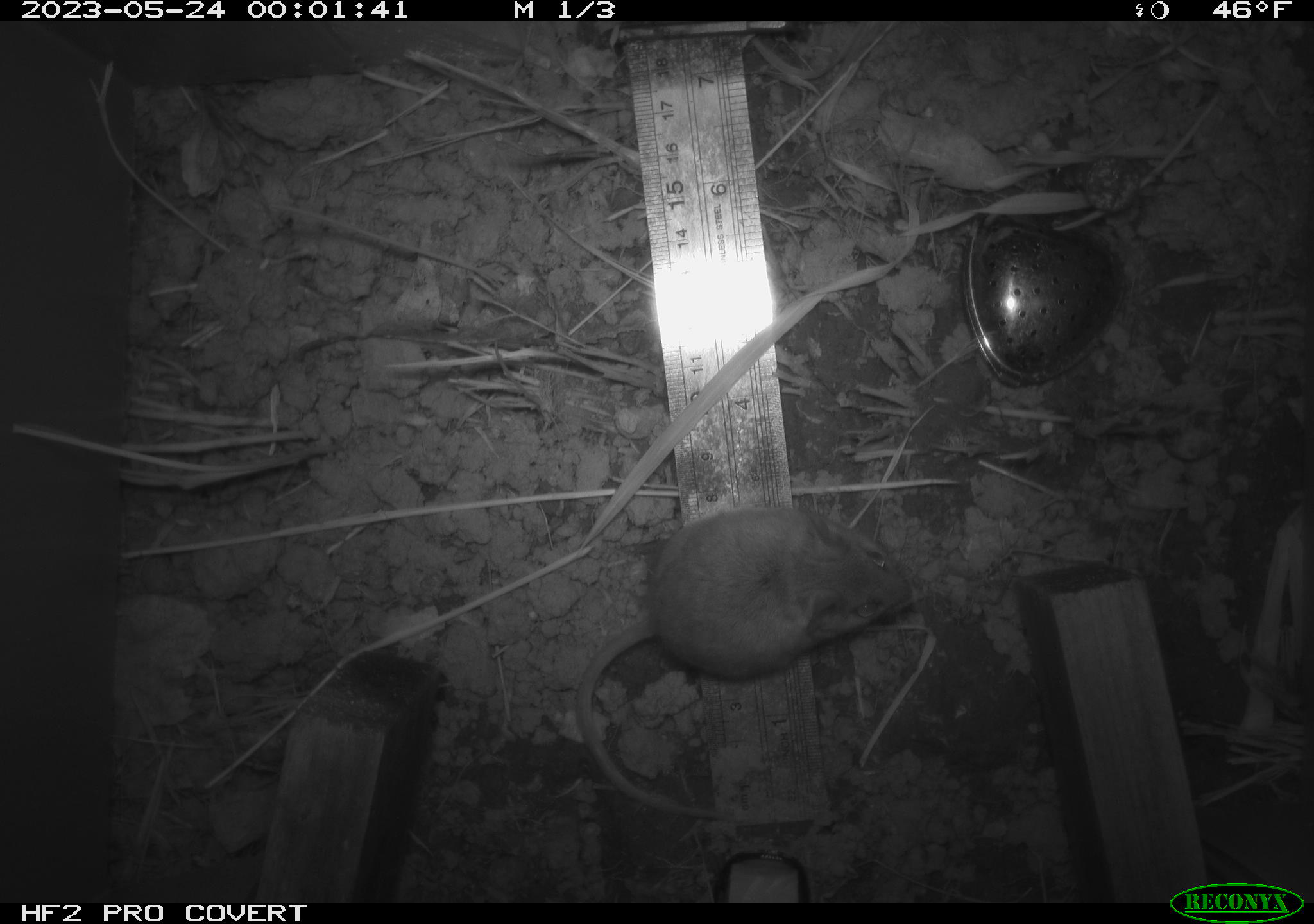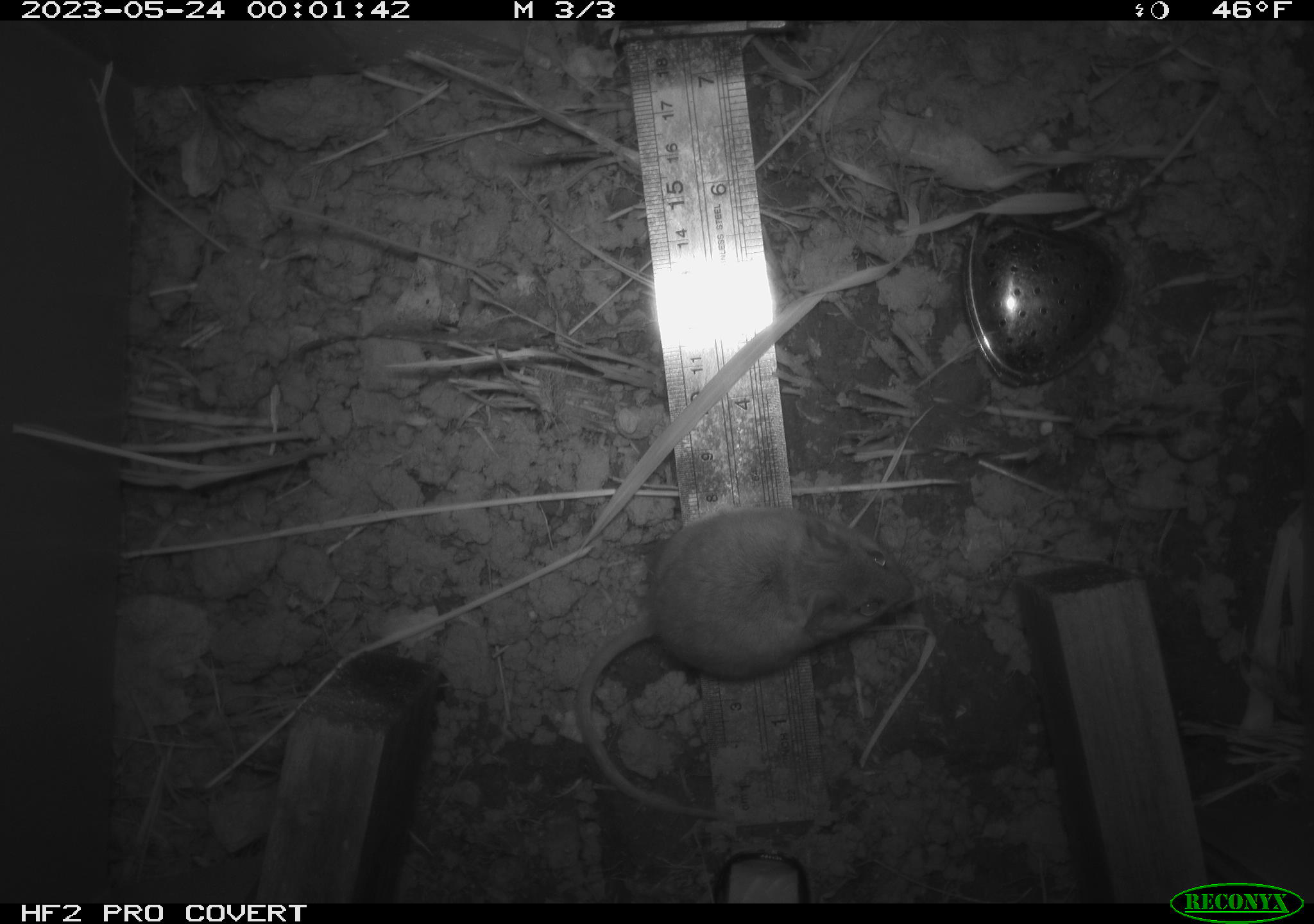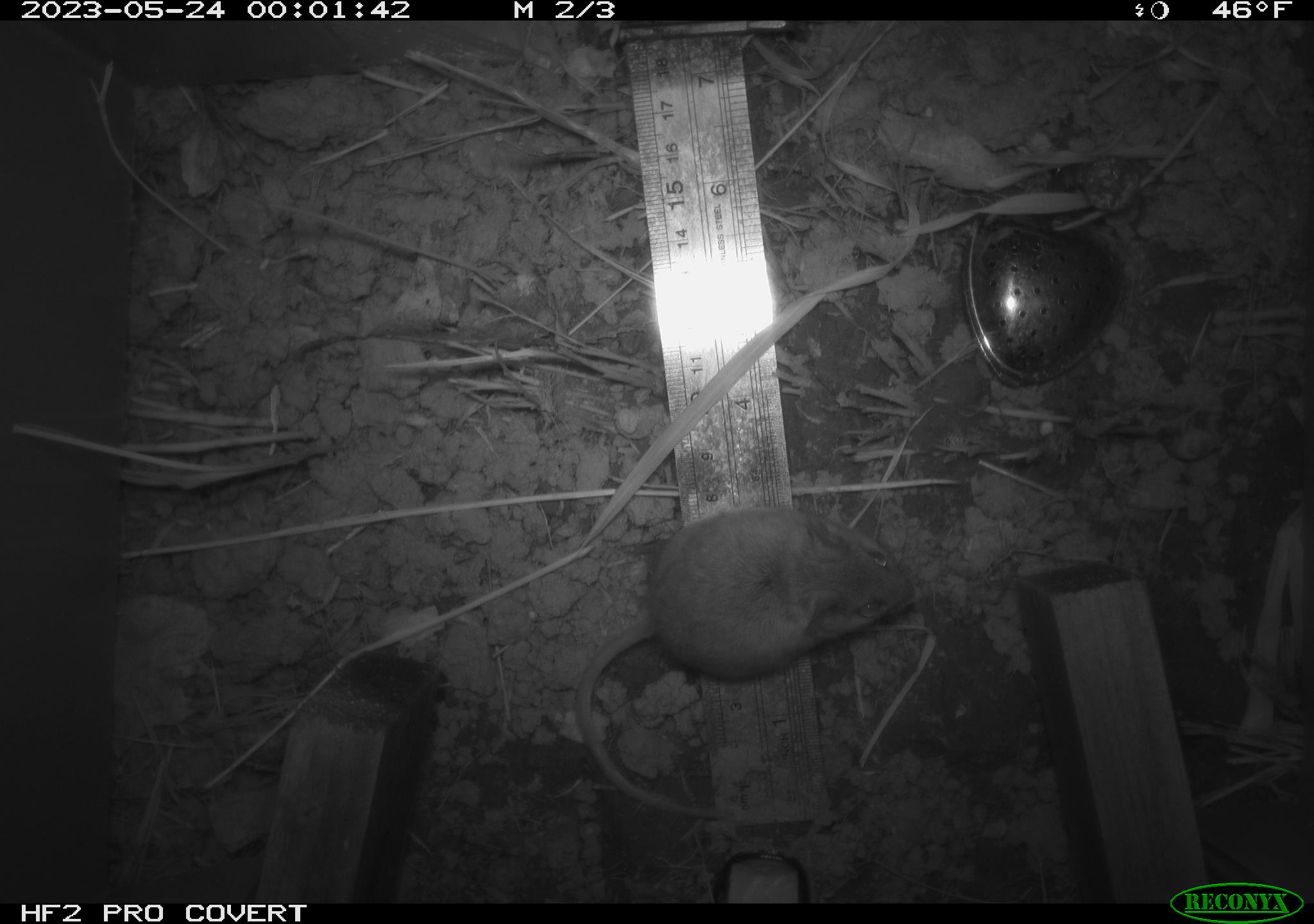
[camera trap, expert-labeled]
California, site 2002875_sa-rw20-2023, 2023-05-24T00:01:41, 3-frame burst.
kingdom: Animalia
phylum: Chordata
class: Mammalia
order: Rodentia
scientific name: Rodentia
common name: mouse species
Mouse species (Rodentia).